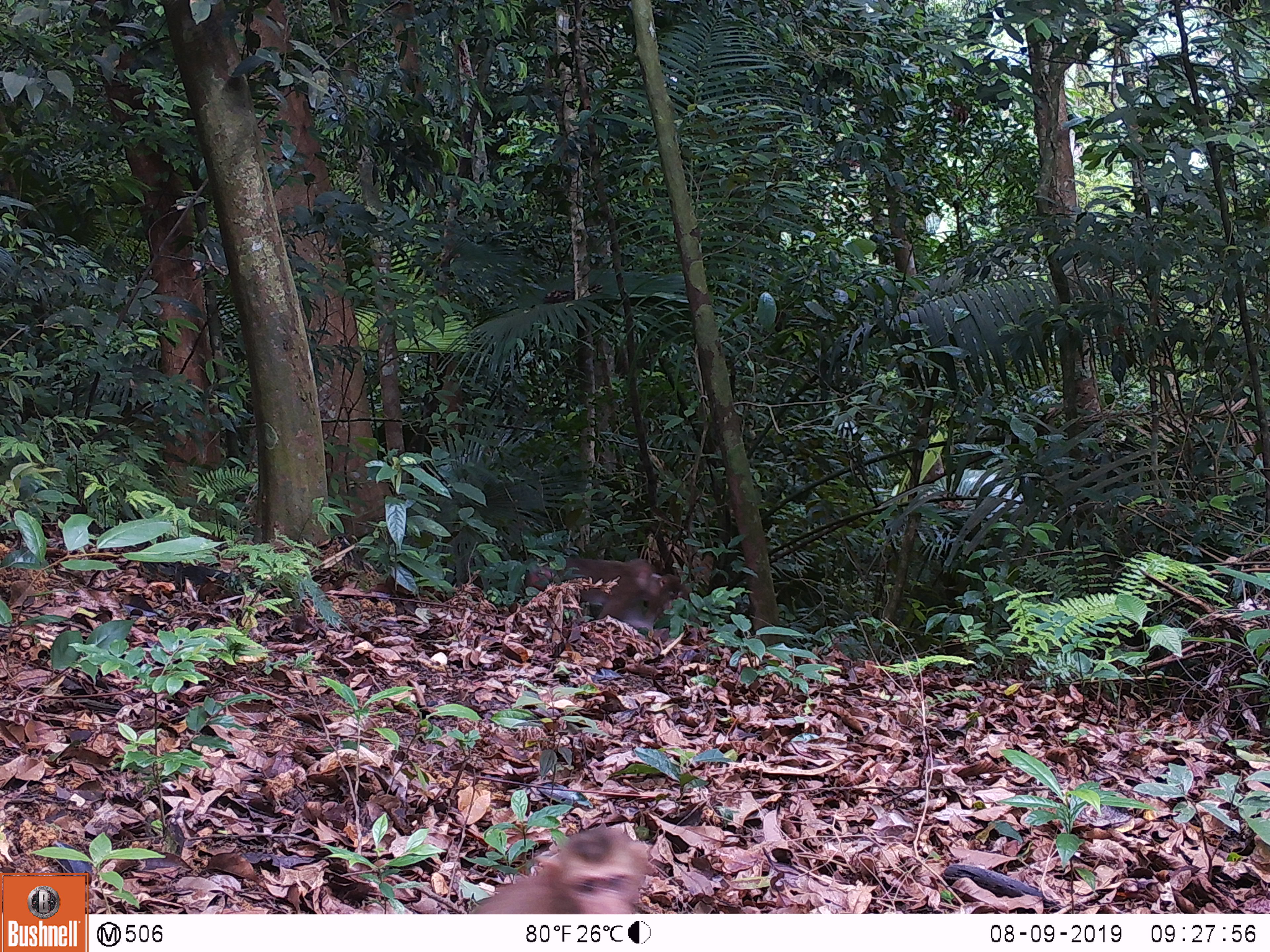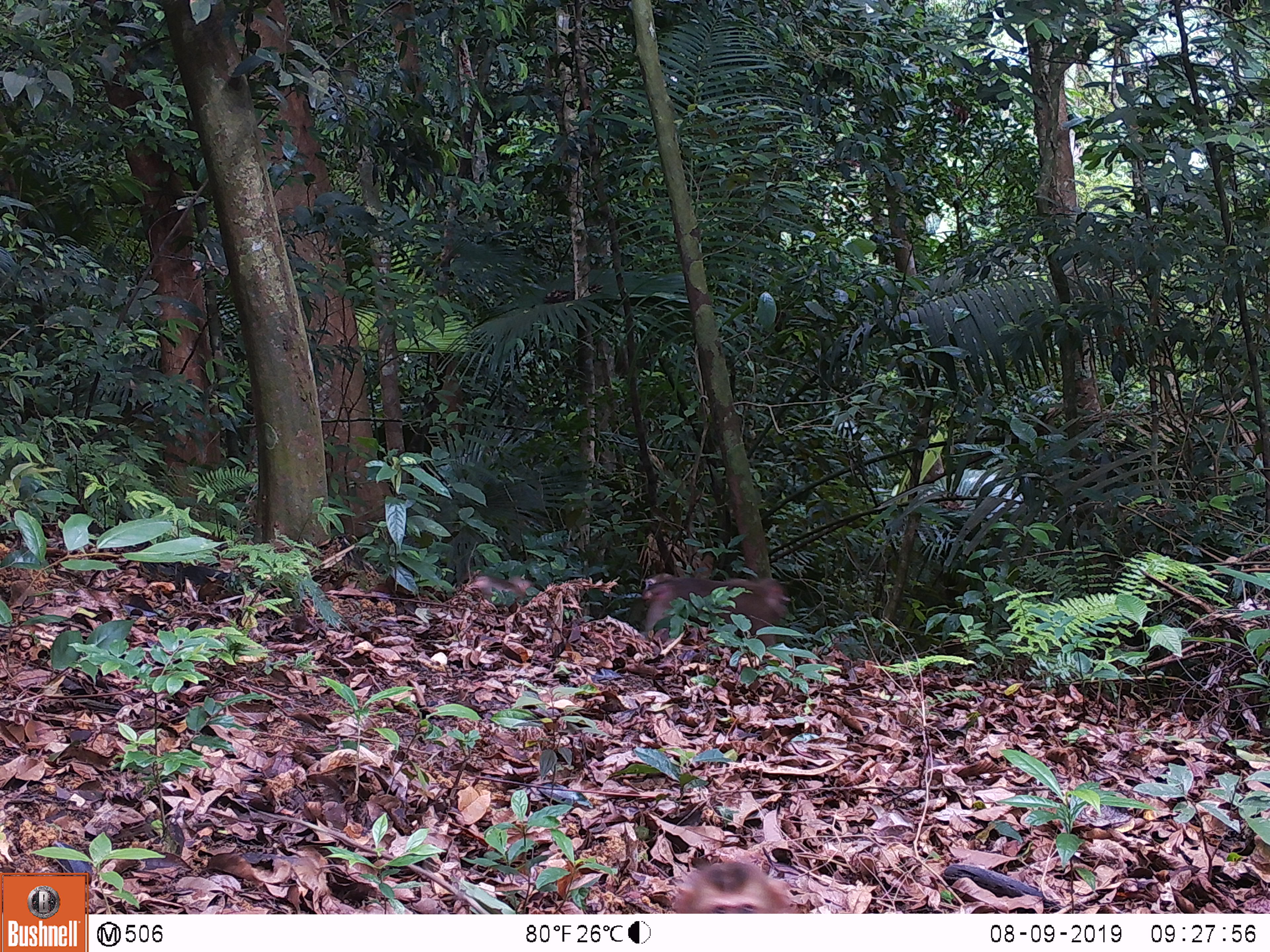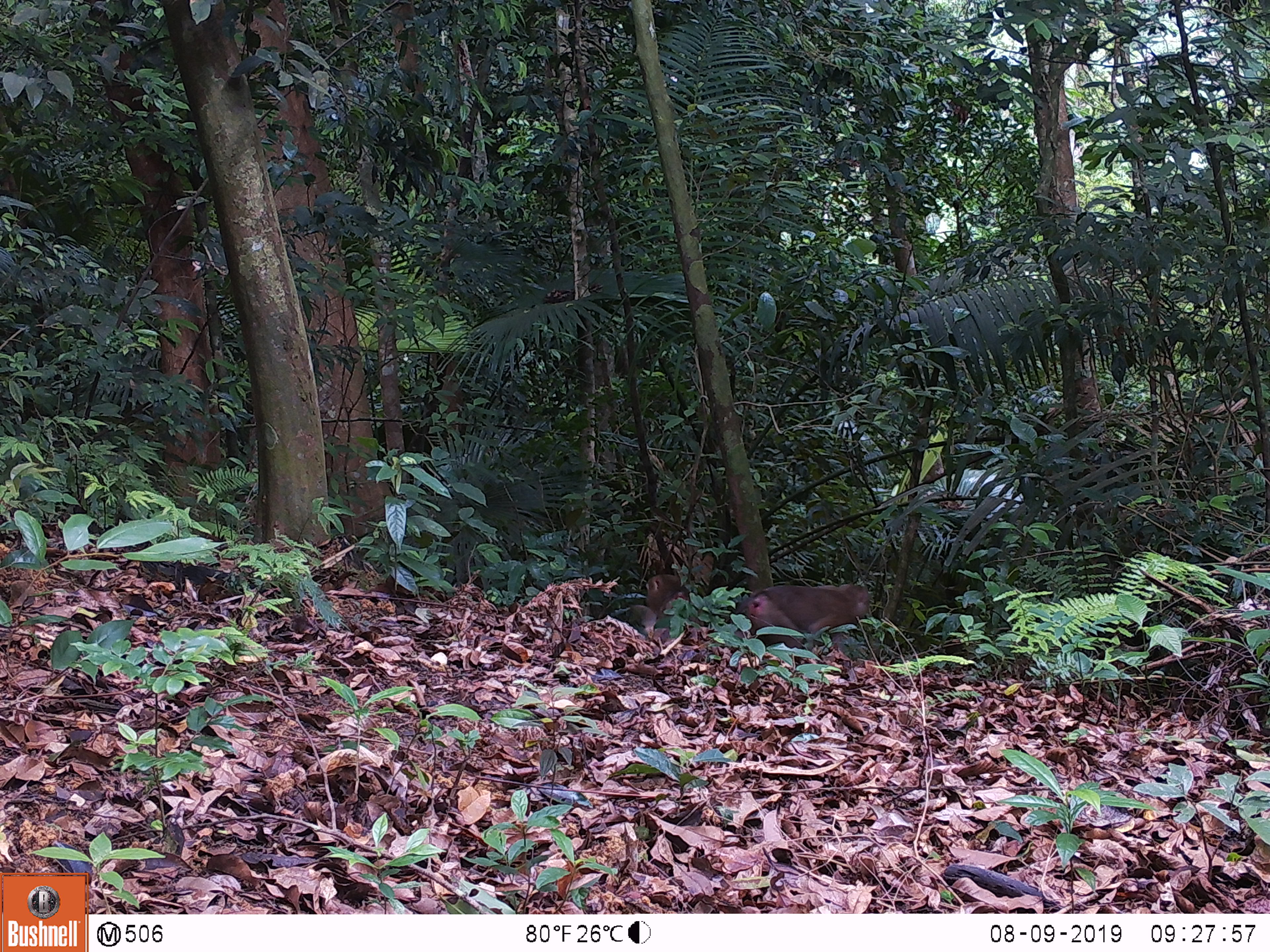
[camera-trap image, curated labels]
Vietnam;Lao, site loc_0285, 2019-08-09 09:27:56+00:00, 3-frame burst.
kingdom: Animalia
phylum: Chordata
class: Mammalia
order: Primates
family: Cercopithecidae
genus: Macaca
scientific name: Macaca nemestrina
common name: pig-tailed macaque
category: pig tailed macaque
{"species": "pig tailed macaque (pig-tailed macaque) (Macaca nemestrina)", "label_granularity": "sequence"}